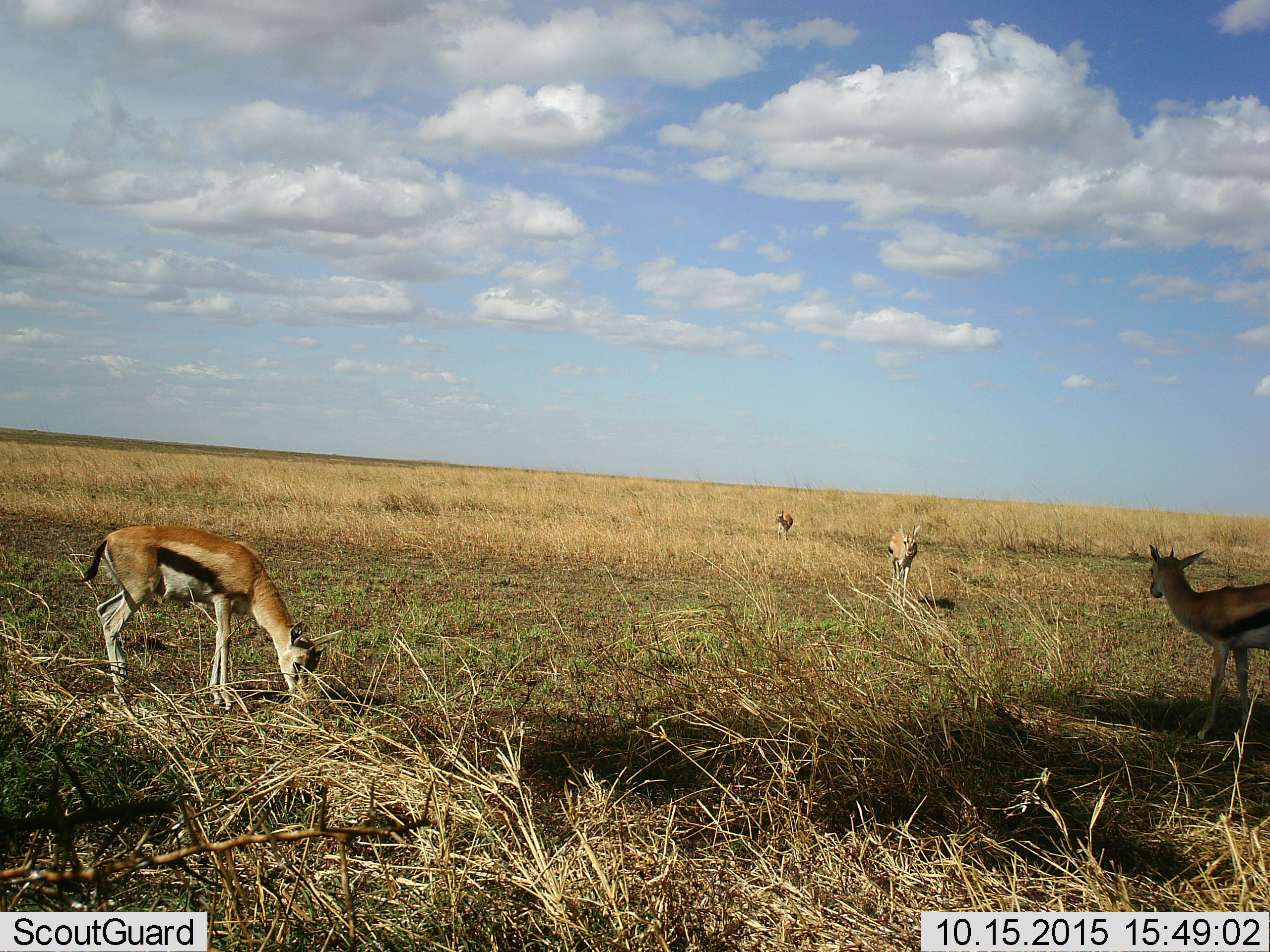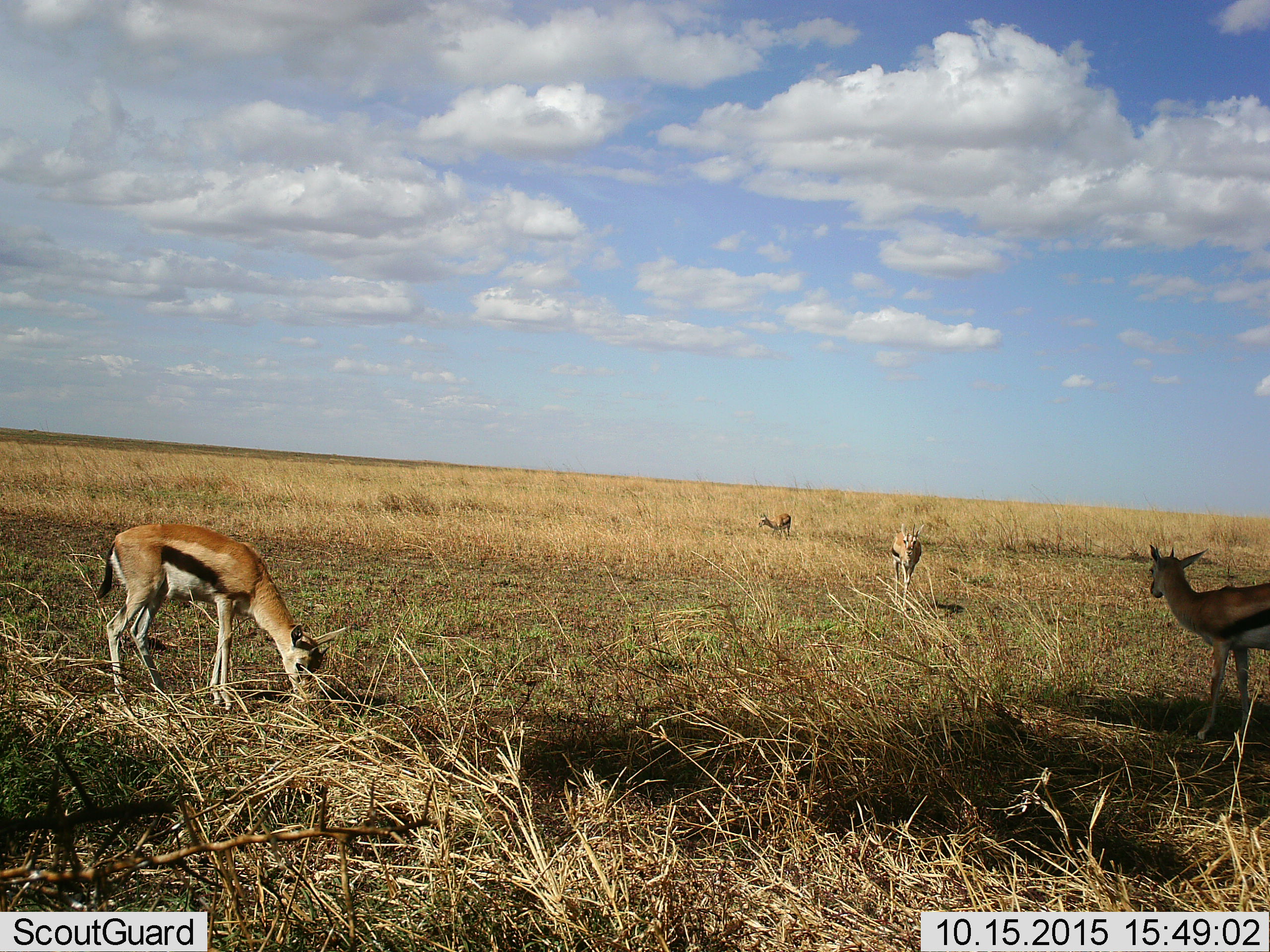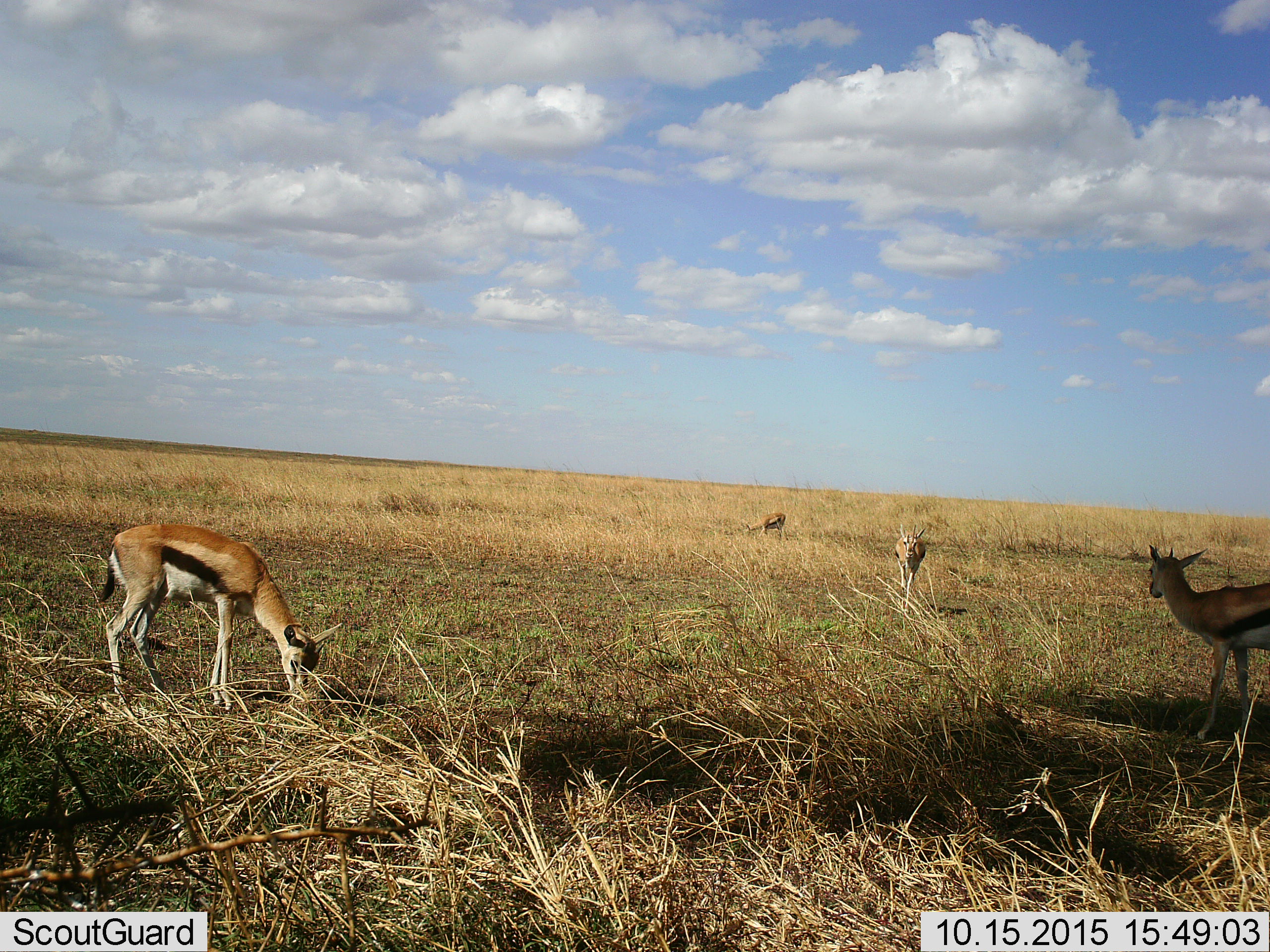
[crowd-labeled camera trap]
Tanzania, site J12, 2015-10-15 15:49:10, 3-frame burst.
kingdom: Animalia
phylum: Chordata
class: Mammalia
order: Artiodactyla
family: Bovidae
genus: Eudorcas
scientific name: Eudorcas thomsonii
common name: thomson's gazelle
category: gazellethomsons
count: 4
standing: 67%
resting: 0%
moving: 67%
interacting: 0%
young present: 22%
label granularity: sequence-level